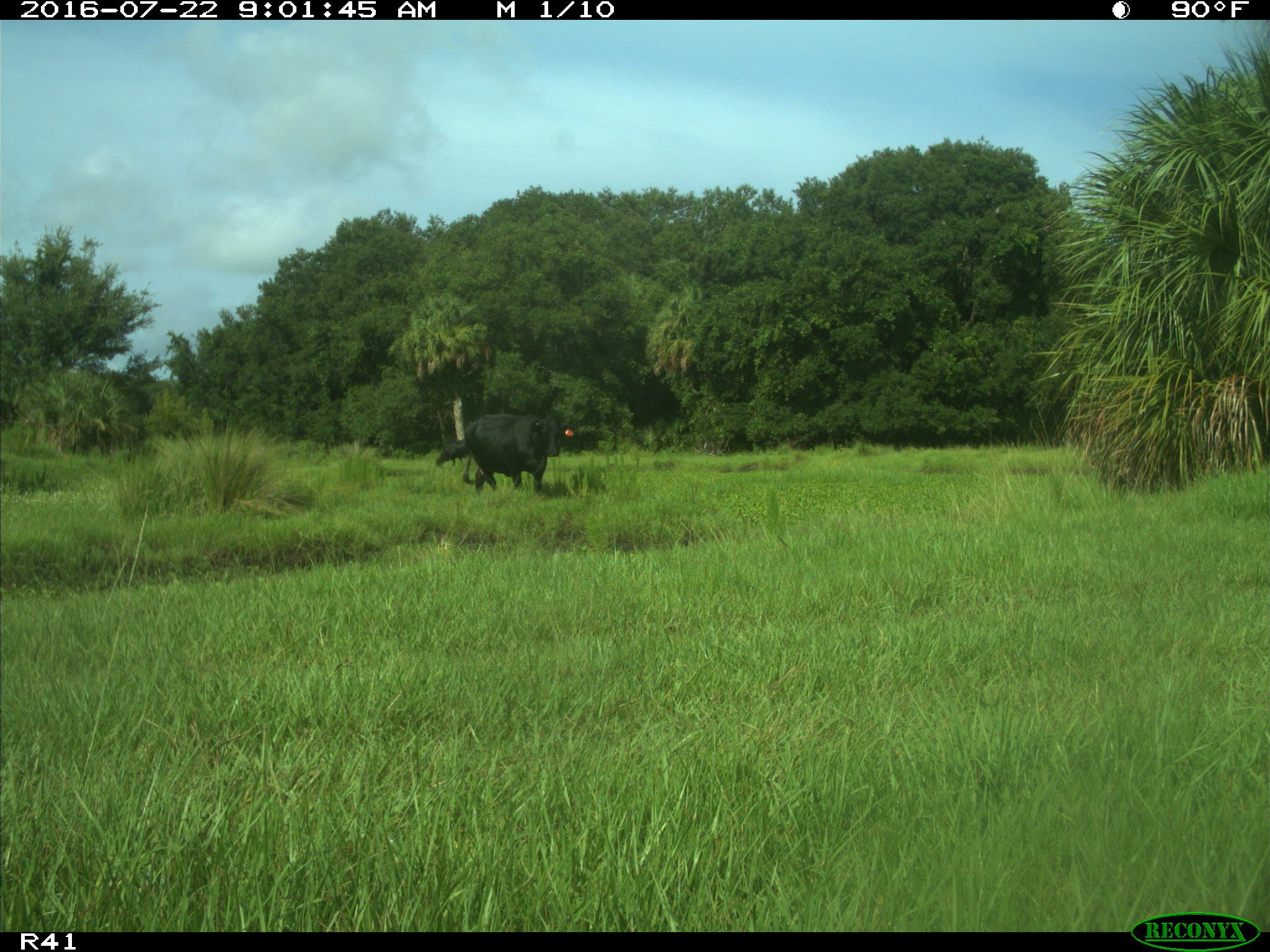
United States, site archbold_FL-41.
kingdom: Animalia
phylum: Chordata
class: Mammalia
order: Artiodactyla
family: Bovidae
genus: Bos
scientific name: Bos taurus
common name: domestic cow